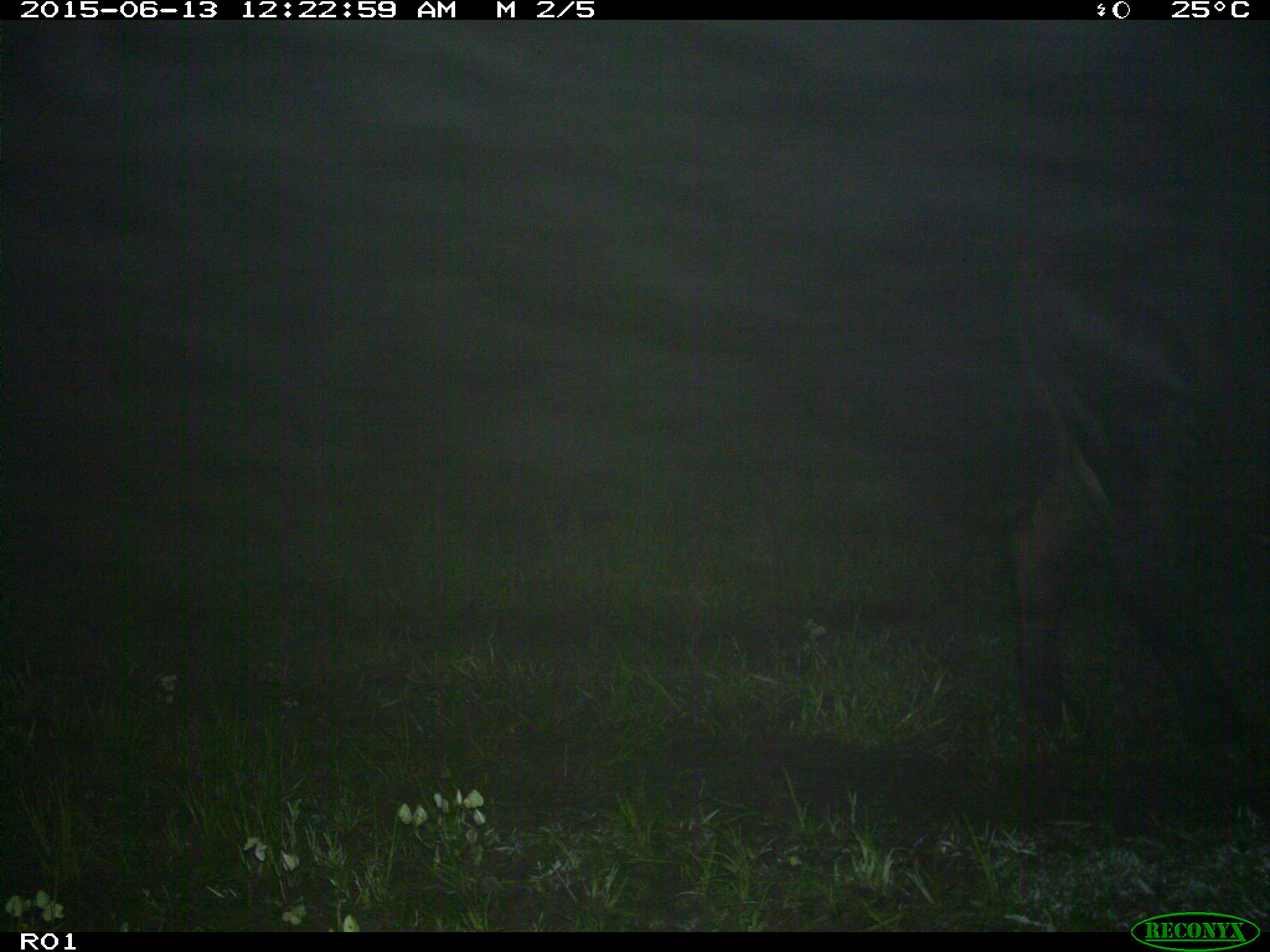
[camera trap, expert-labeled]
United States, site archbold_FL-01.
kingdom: Animalia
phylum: Chordata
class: Mammalia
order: Artiodactyla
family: Bovidae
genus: Bos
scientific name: Bos taurus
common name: domestic cow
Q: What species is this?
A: Bos taurus (domestic cow).